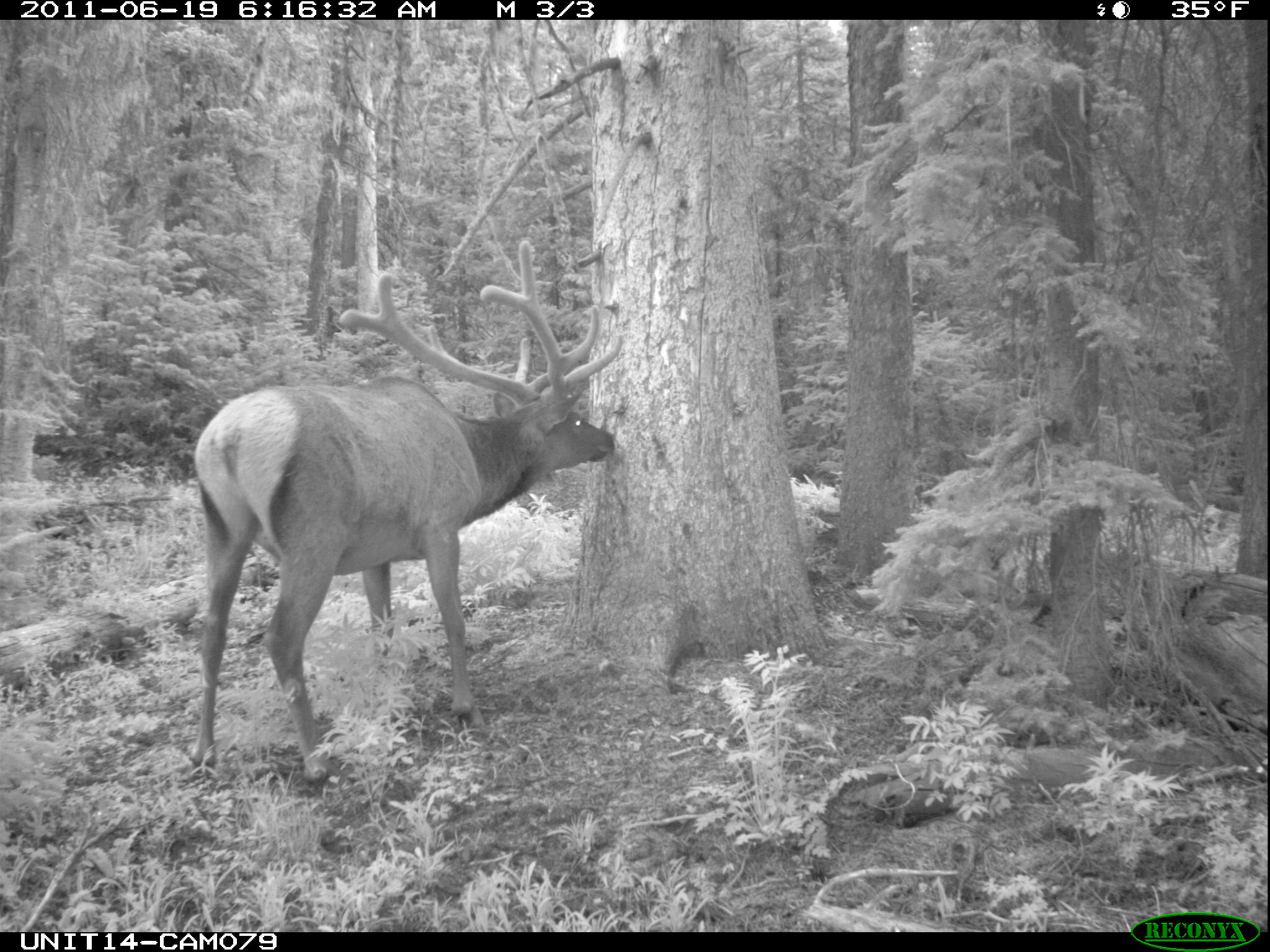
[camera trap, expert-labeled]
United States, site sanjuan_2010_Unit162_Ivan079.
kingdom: Animalia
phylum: Chordata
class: Mammalia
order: Artiodactyla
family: Cervidae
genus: Cervus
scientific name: Cervus elaphus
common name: red deer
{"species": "Cervus elaphus (red deer)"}